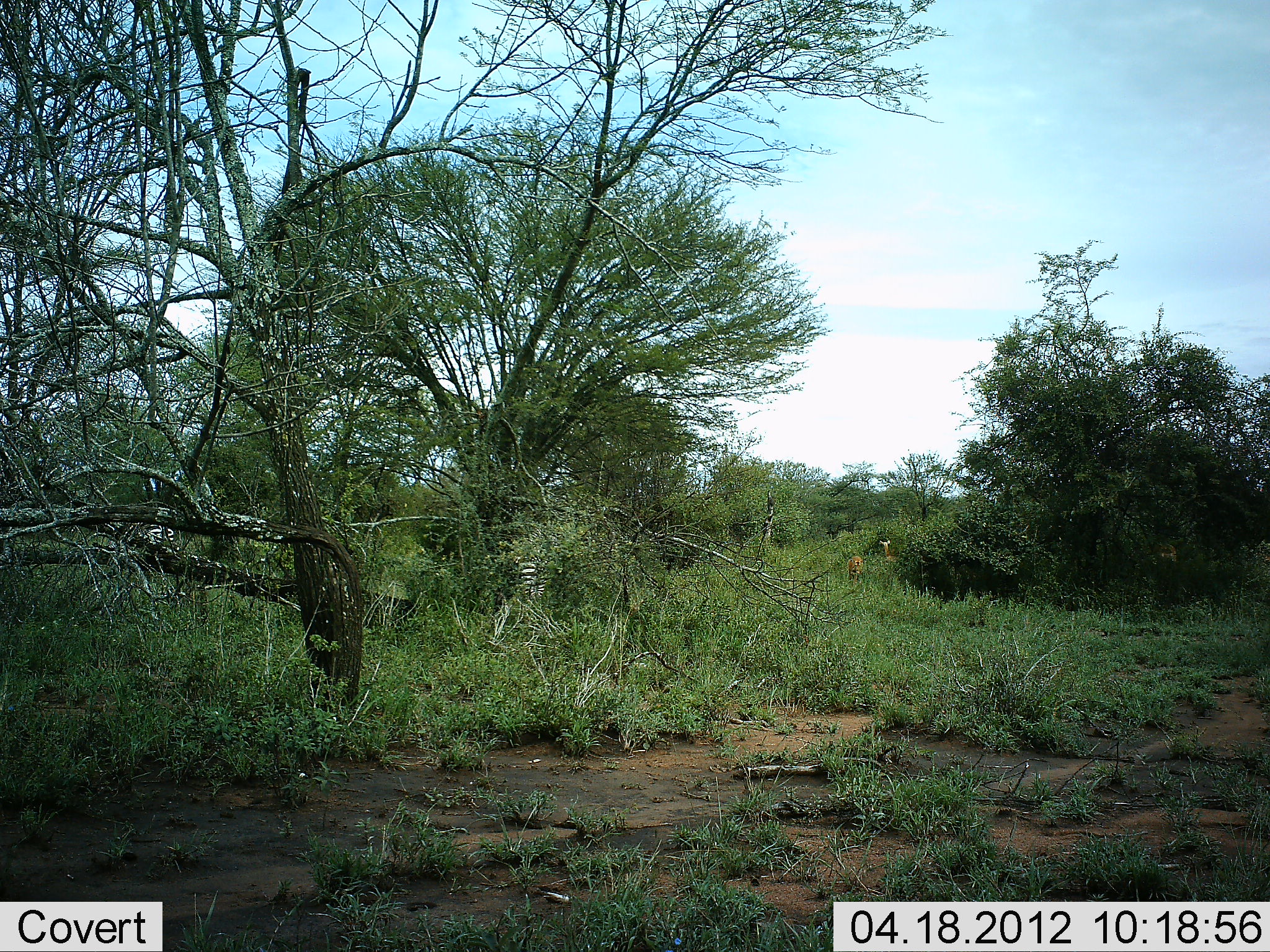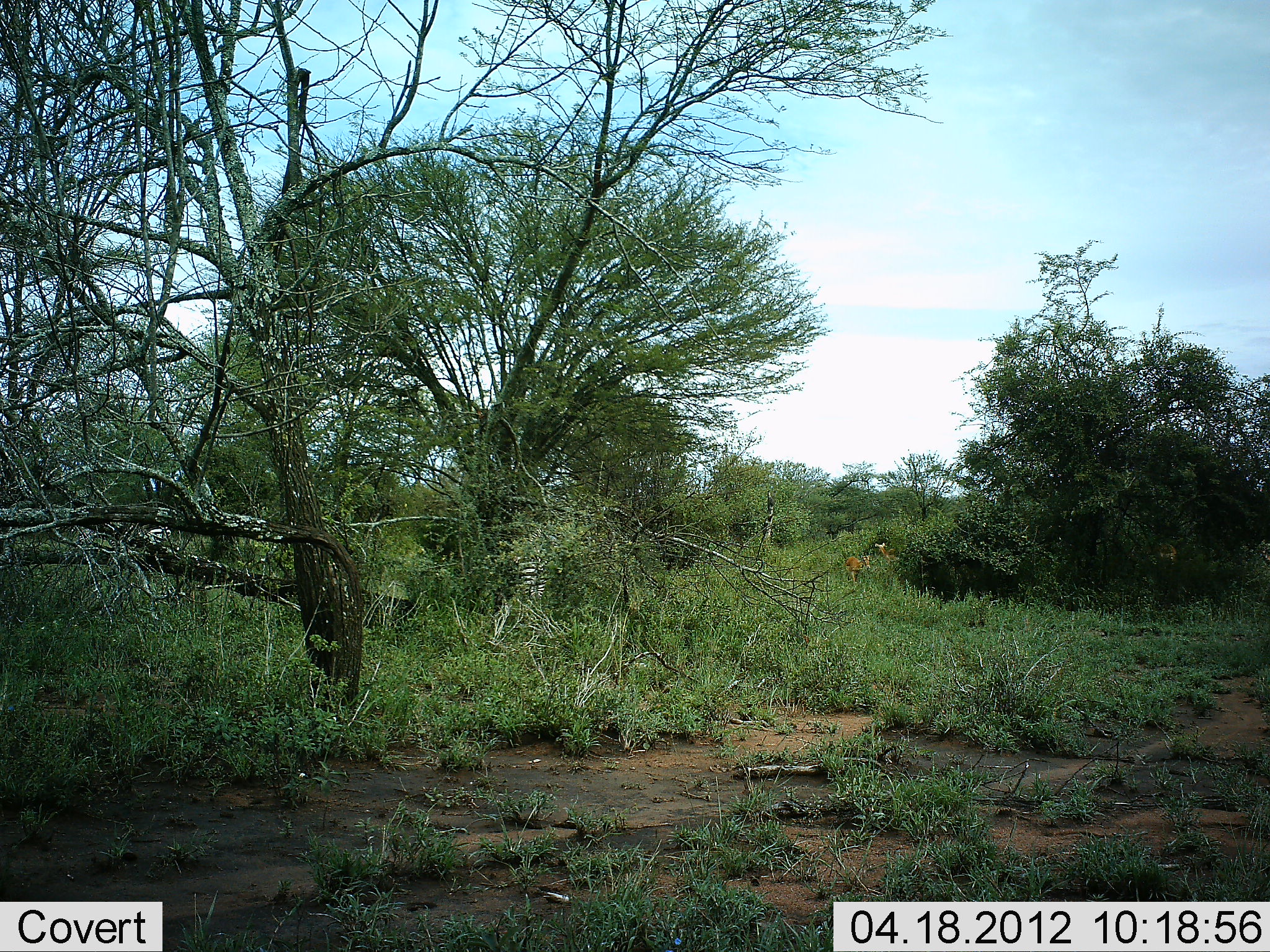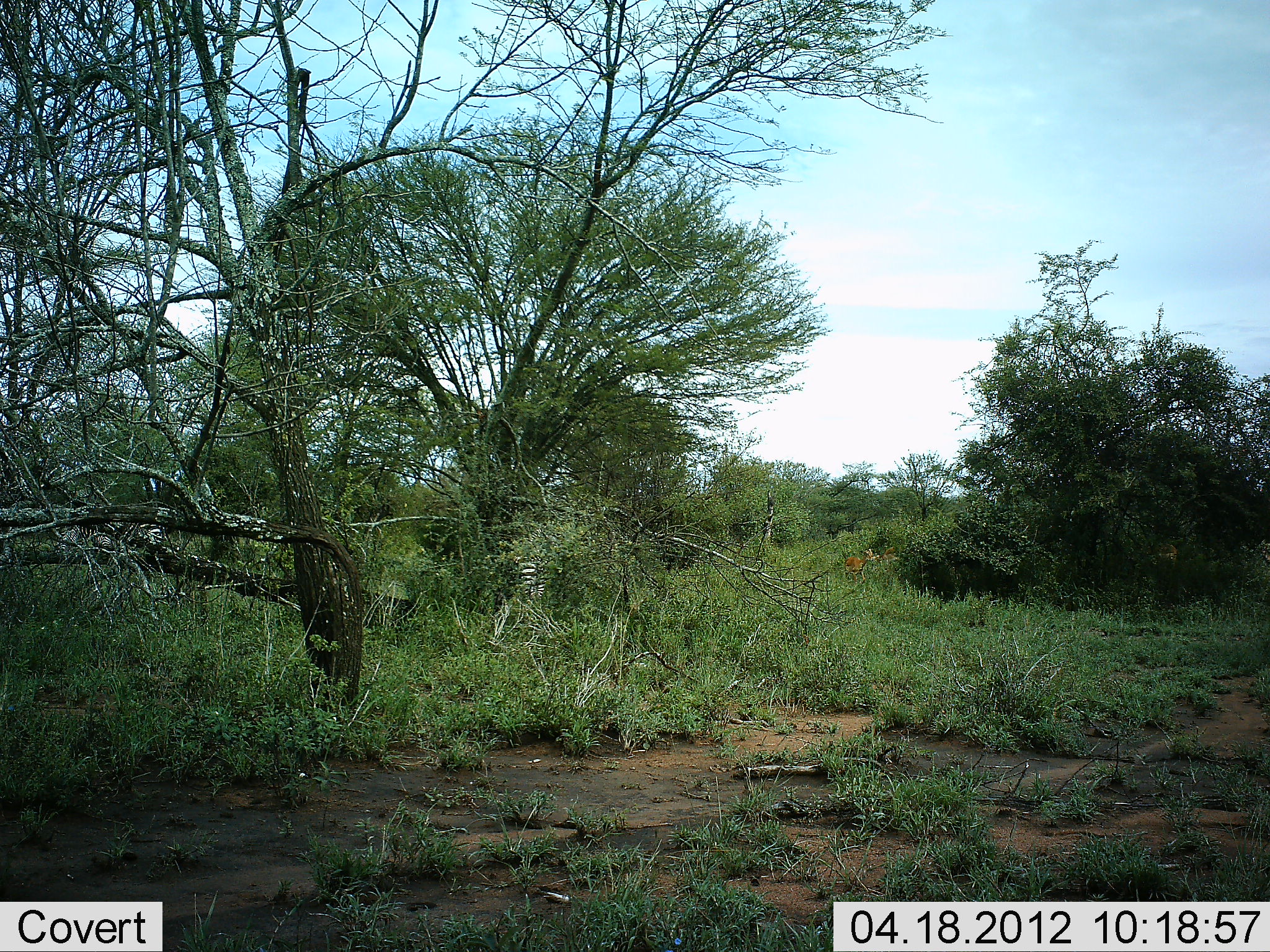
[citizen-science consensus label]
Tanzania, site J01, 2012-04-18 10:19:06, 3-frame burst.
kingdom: Animalia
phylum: Chordata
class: Mammalia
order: Artiodactyla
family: Bovidae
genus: Aepyceros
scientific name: Aepyceros melampus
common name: impala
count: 2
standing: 64%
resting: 0%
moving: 18%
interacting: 0%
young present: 0%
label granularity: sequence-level